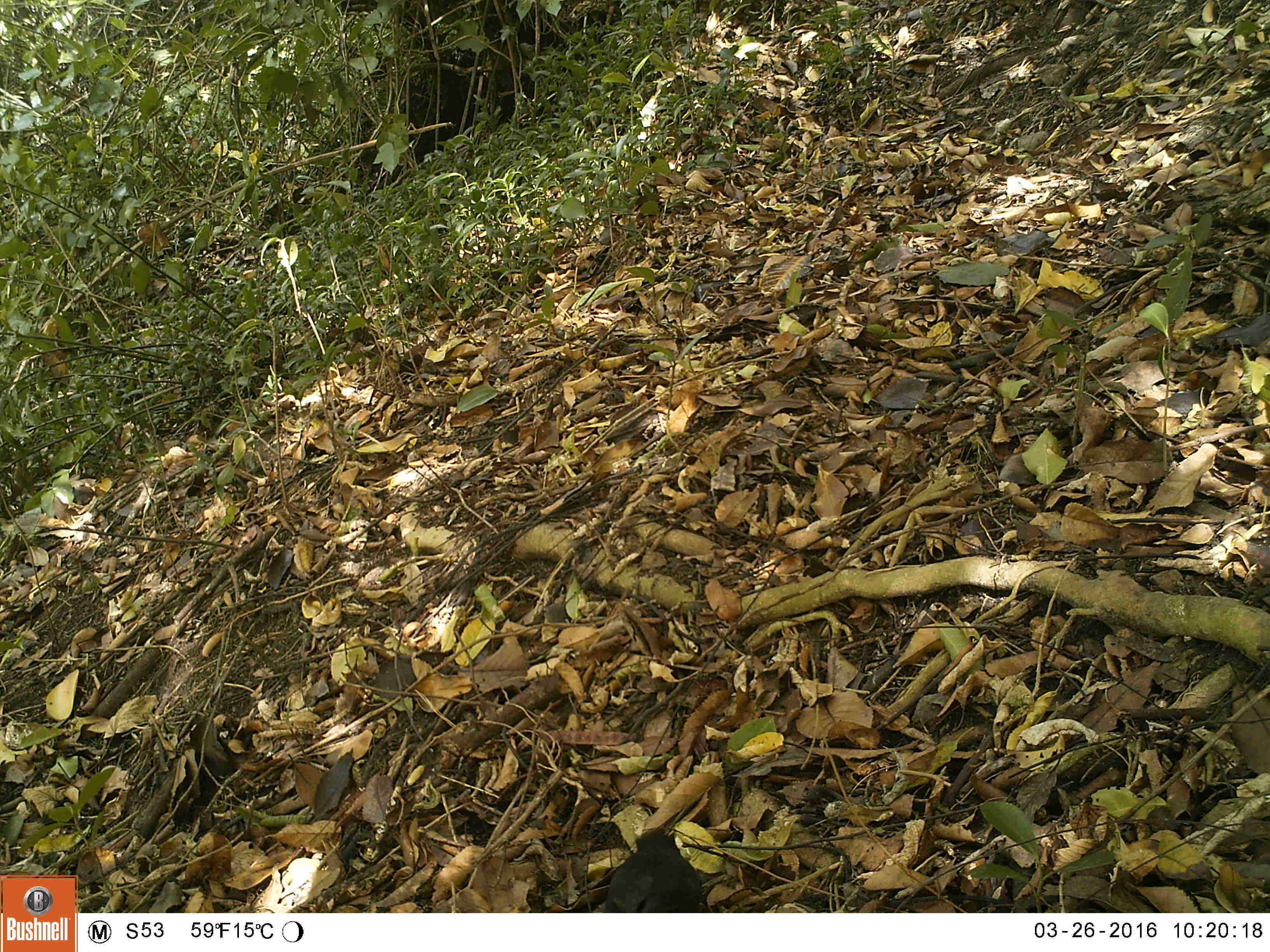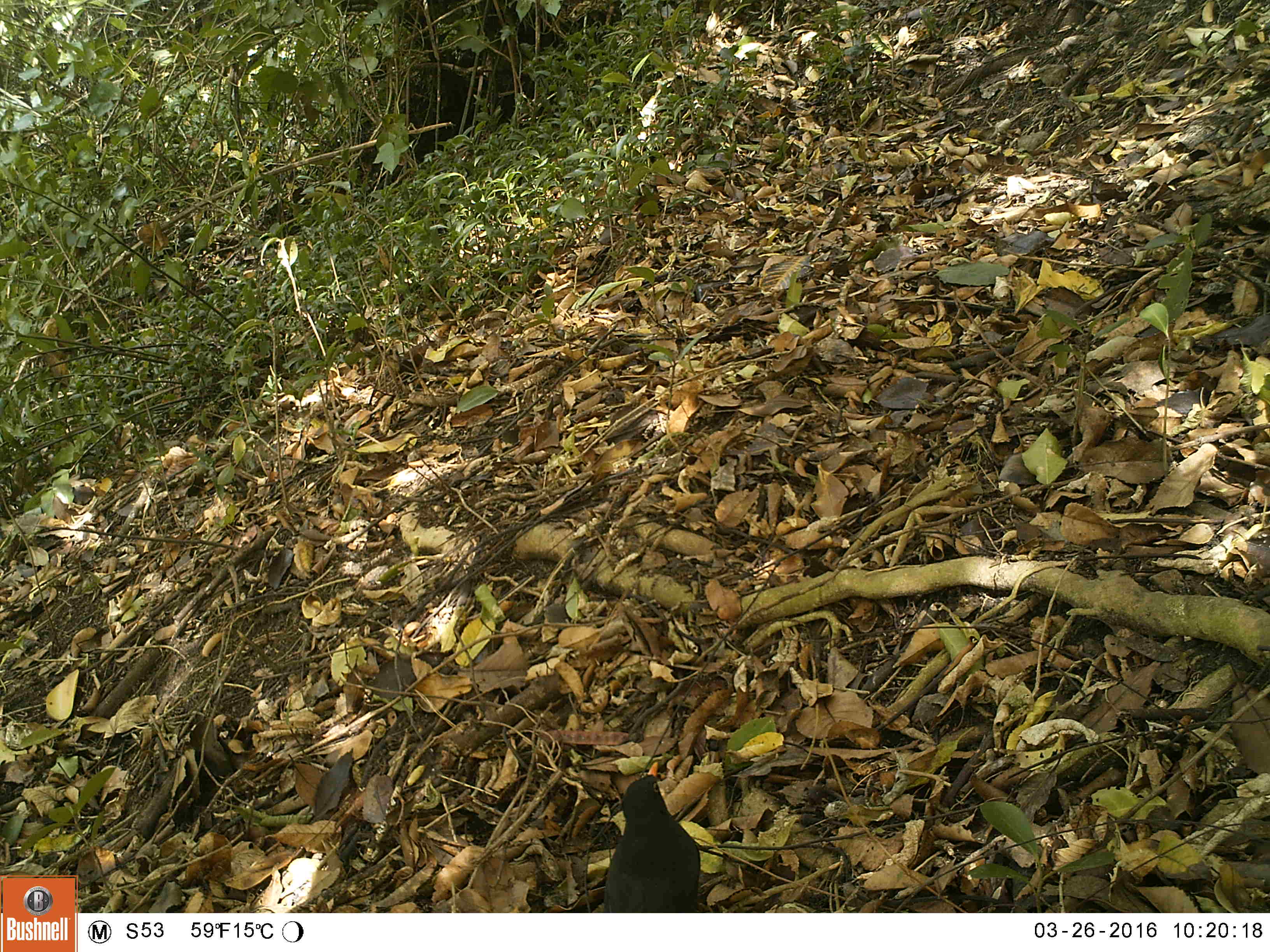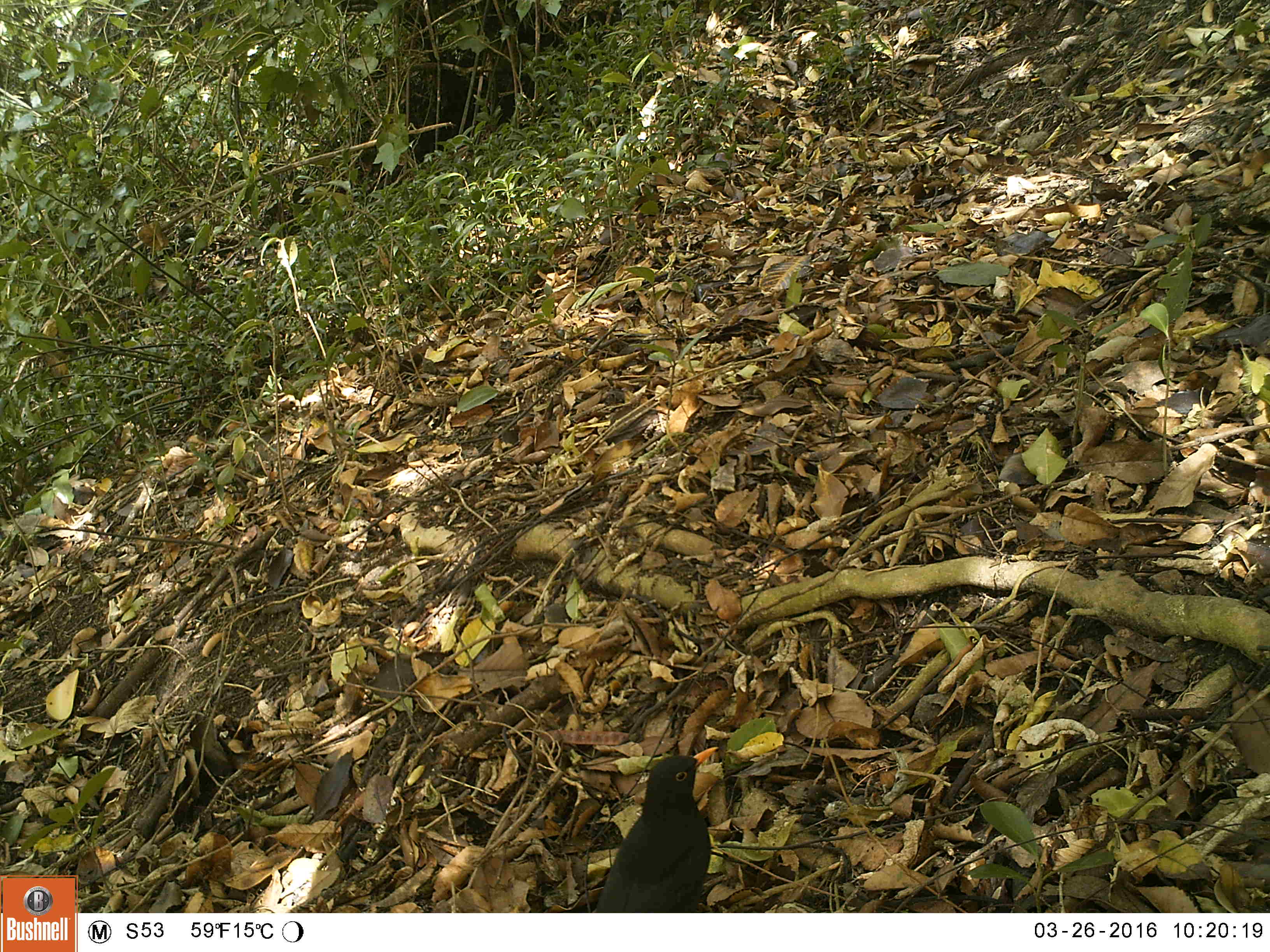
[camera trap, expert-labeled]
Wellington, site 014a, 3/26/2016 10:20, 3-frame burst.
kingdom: Animalia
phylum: Chordata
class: Aves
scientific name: Aves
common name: bird